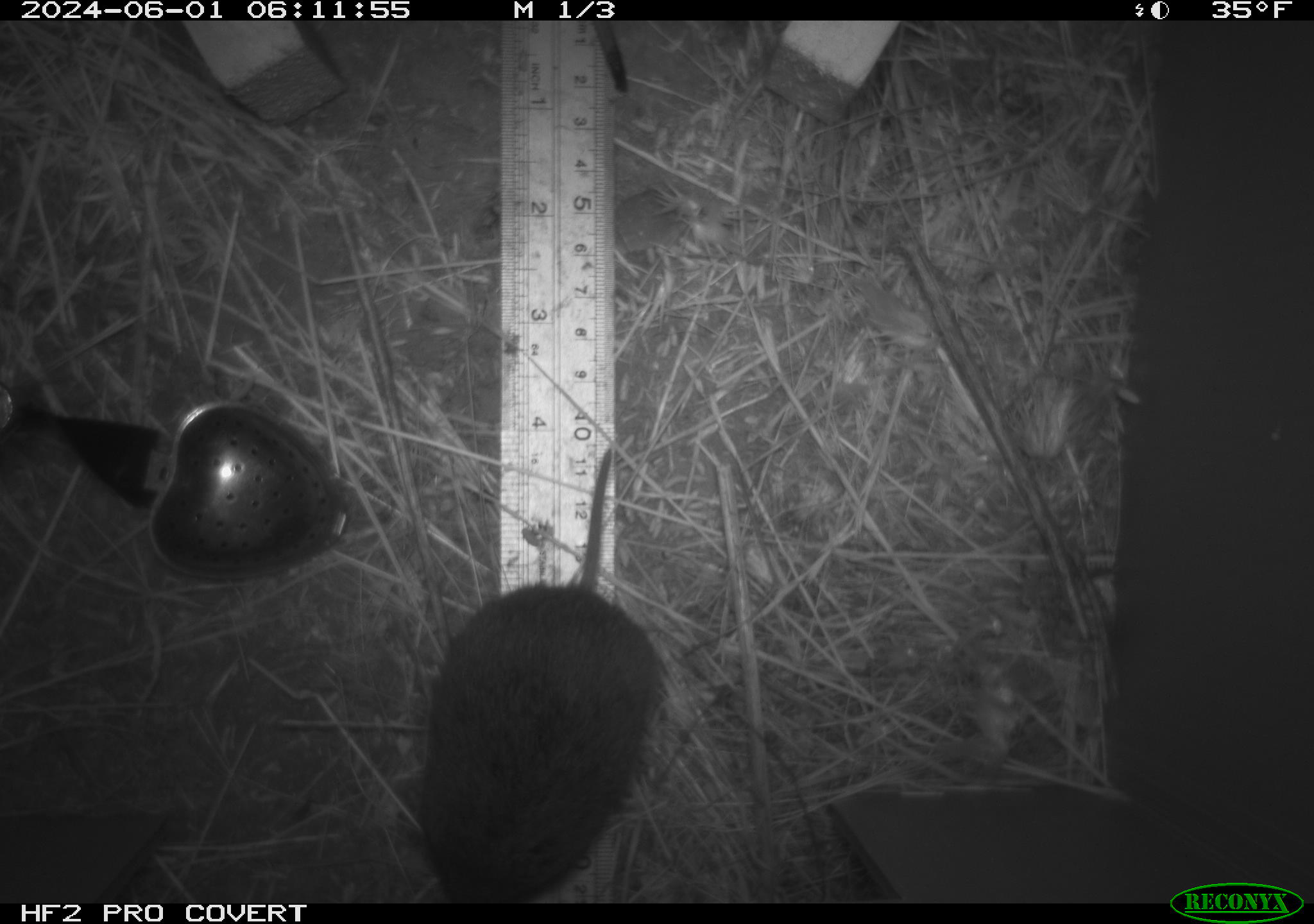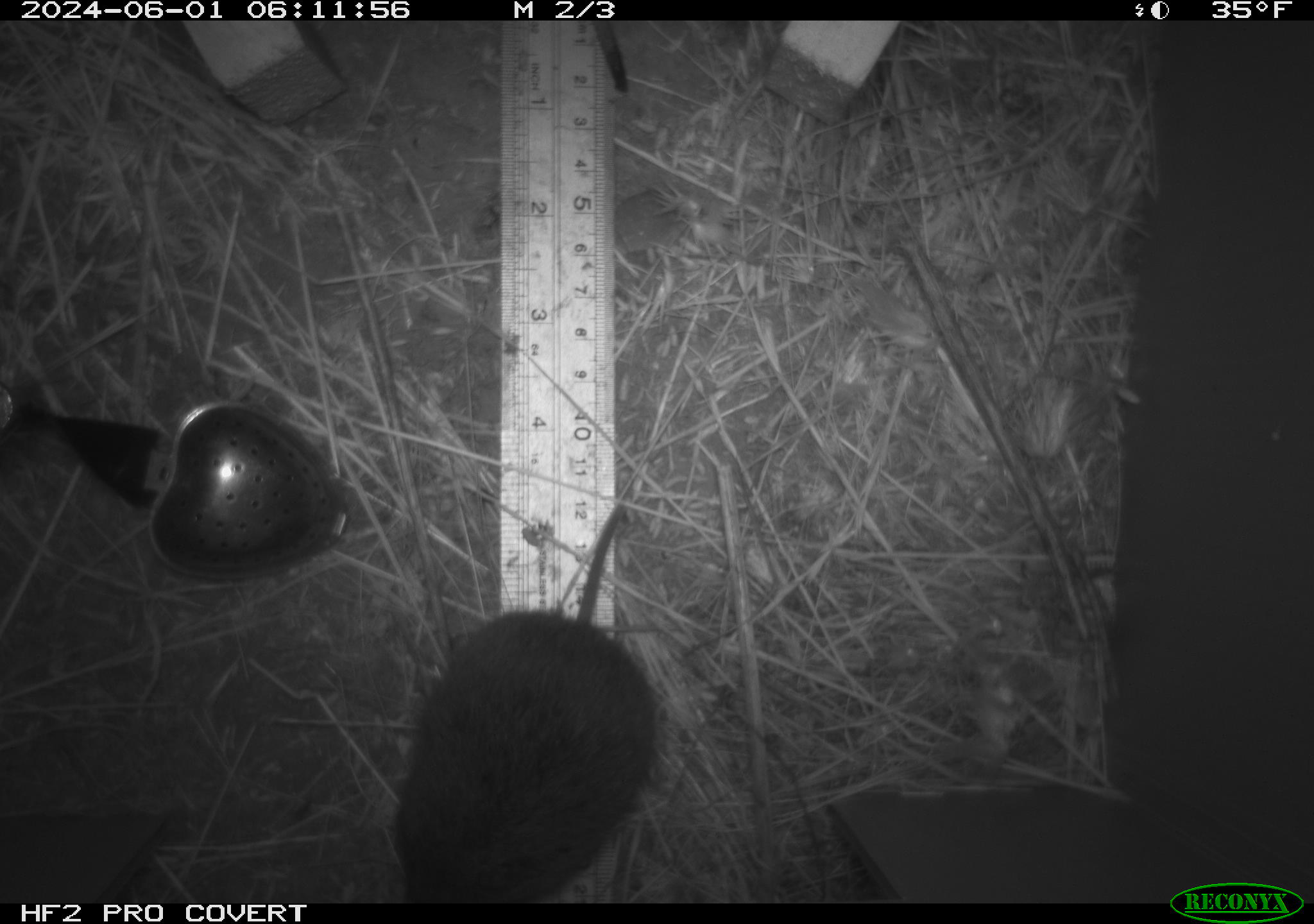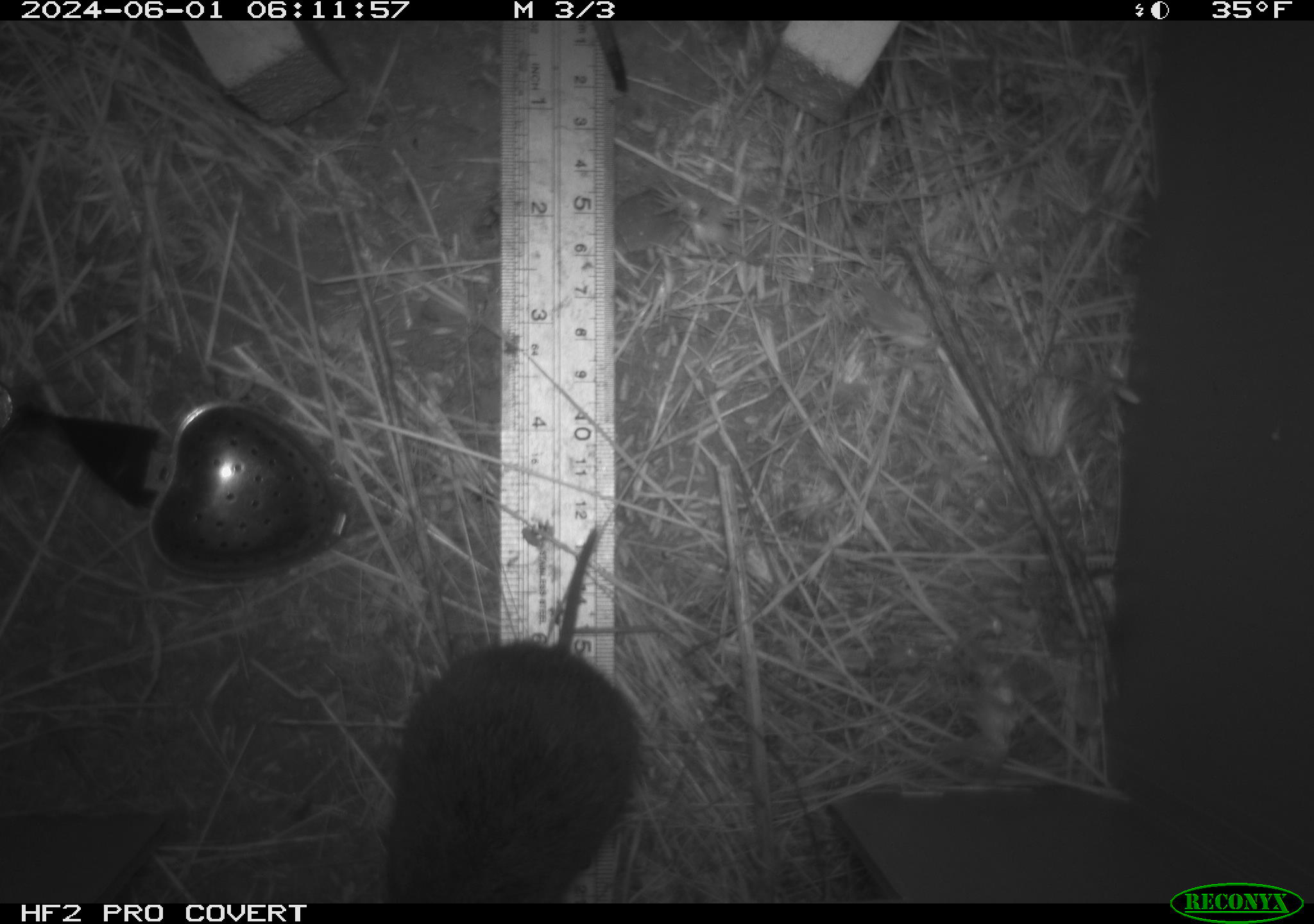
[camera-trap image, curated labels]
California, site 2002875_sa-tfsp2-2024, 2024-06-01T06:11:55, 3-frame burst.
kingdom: Animalia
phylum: Chordata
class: Mammalia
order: Rodentia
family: Cricetidae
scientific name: Arvicolinae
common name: voles, lemmings, and muskrats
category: arvicolinae subfamily